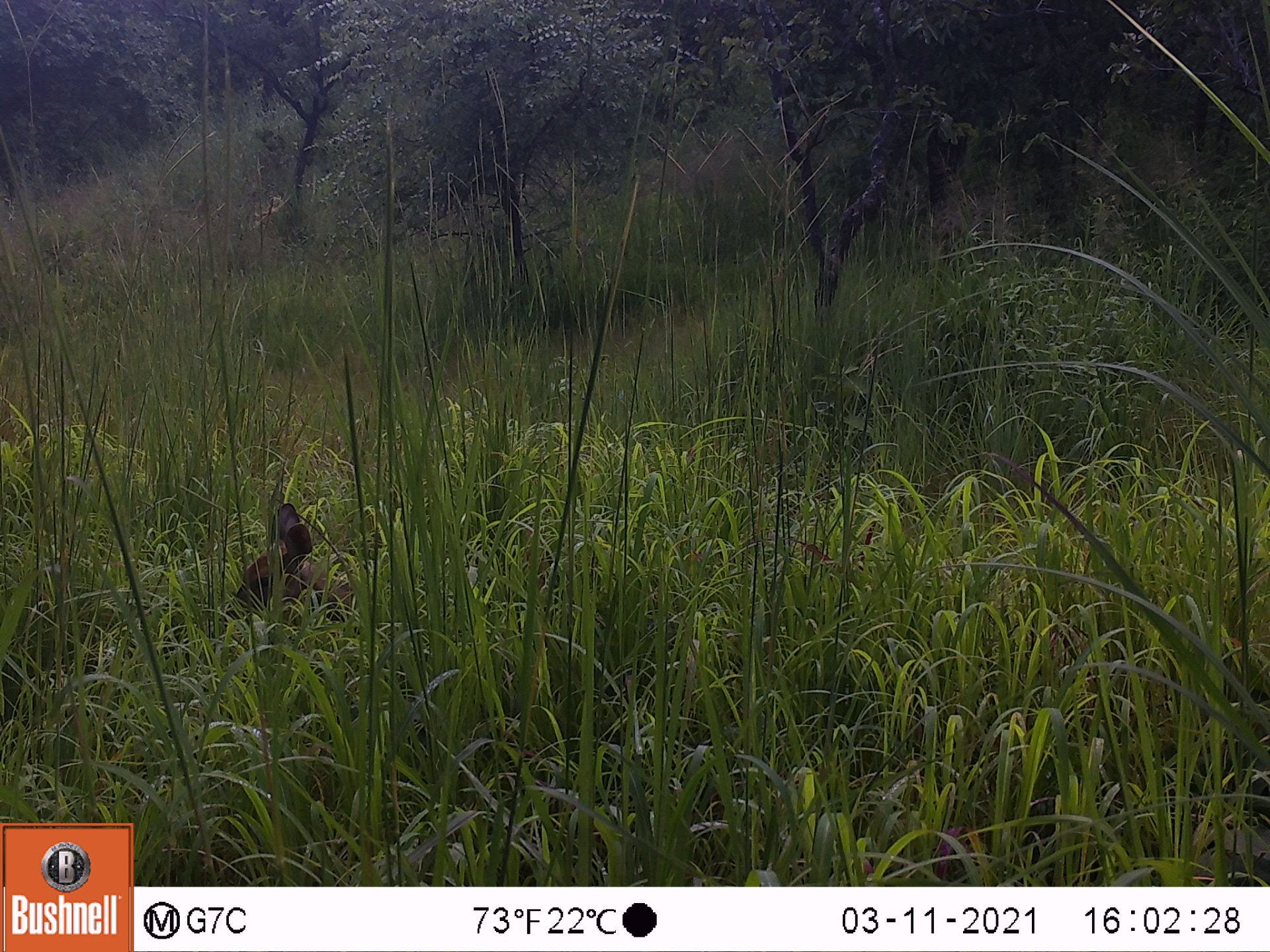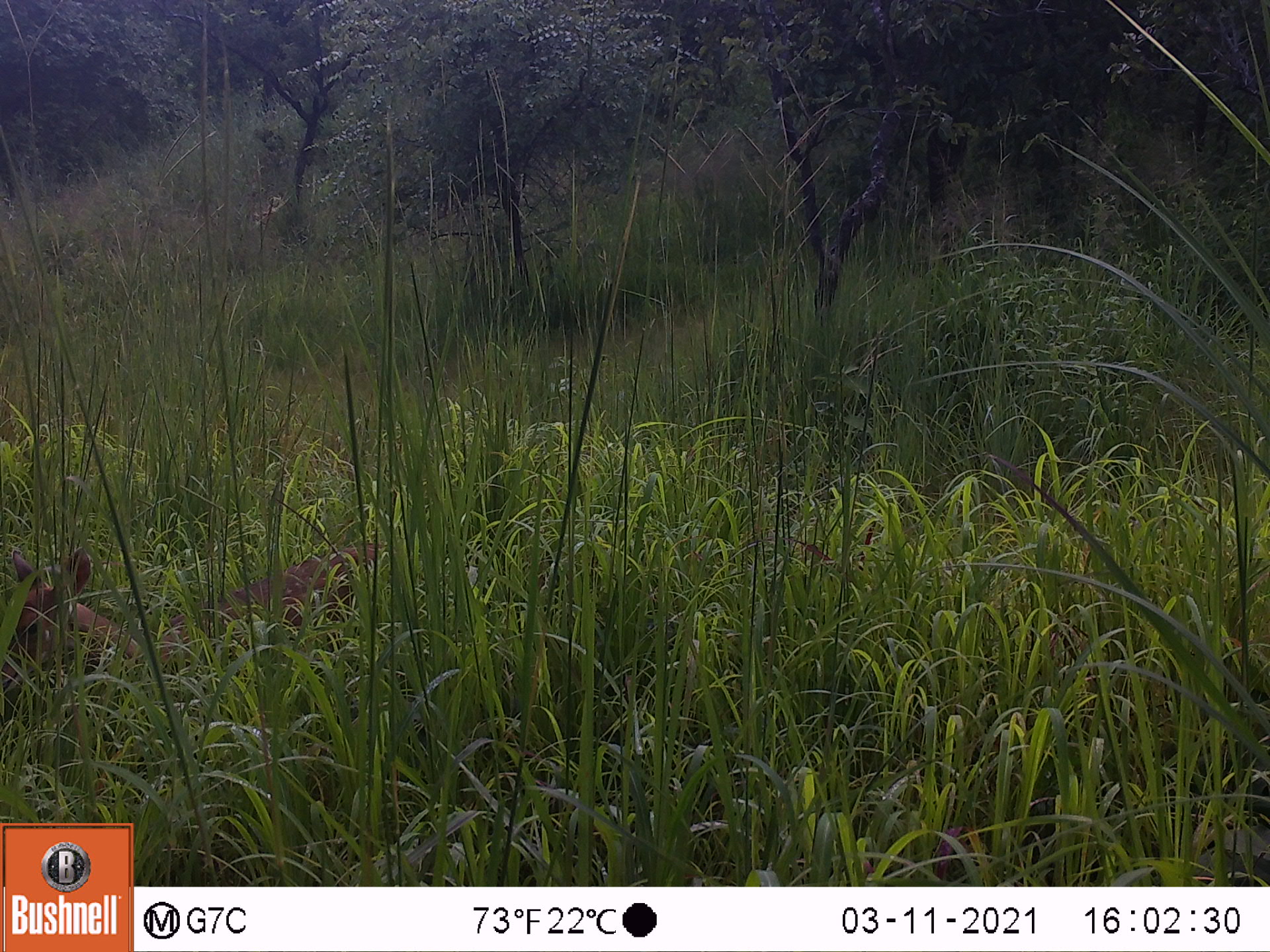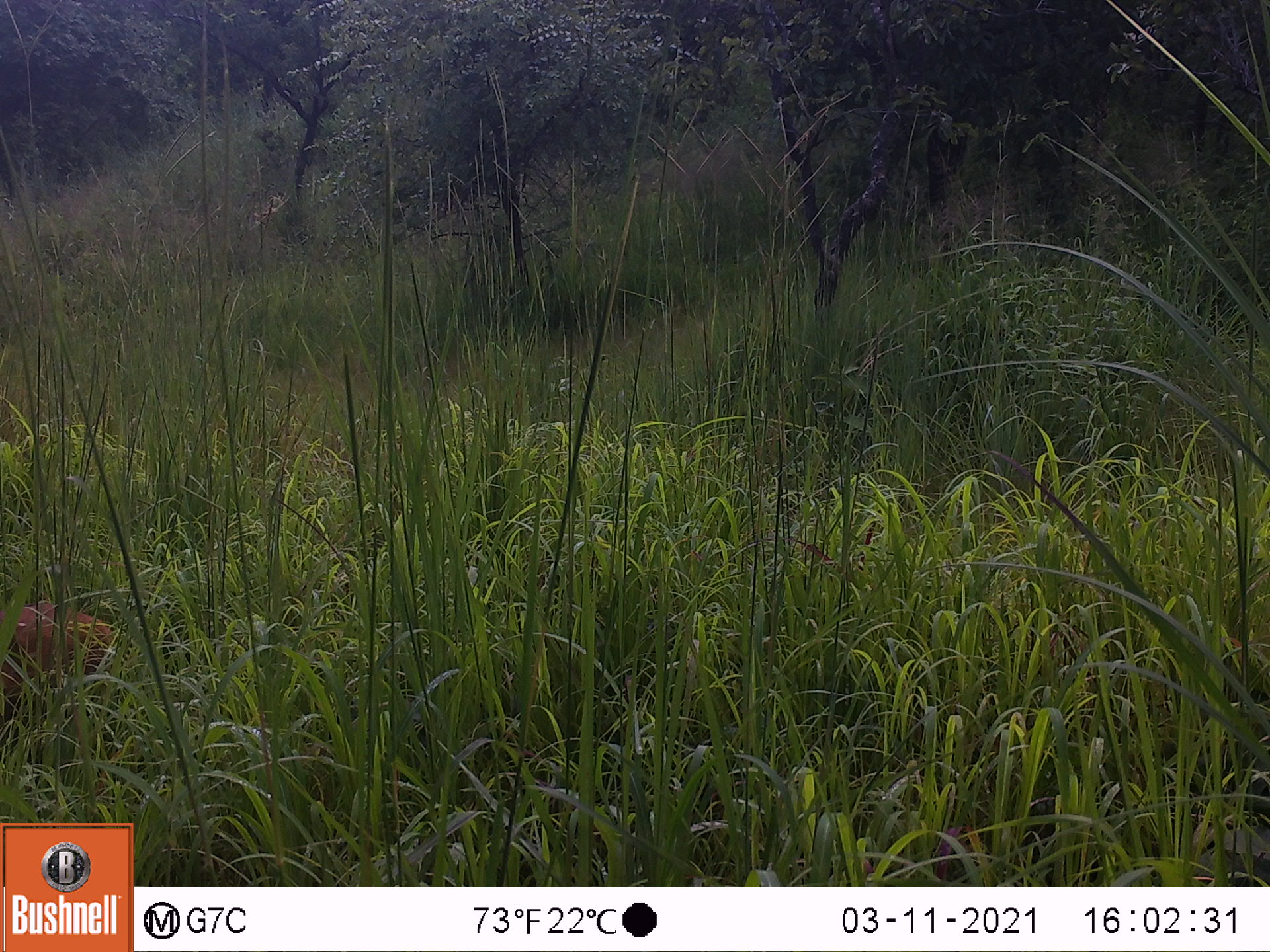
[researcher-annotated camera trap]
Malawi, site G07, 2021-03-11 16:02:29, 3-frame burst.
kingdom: Animalia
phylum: Chordata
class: Mammalia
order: Artiodactyla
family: Bovidae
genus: Tragelaphus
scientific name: Tragelaphus sylvaticus sylvaticus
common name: cape bushbuck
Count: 1.